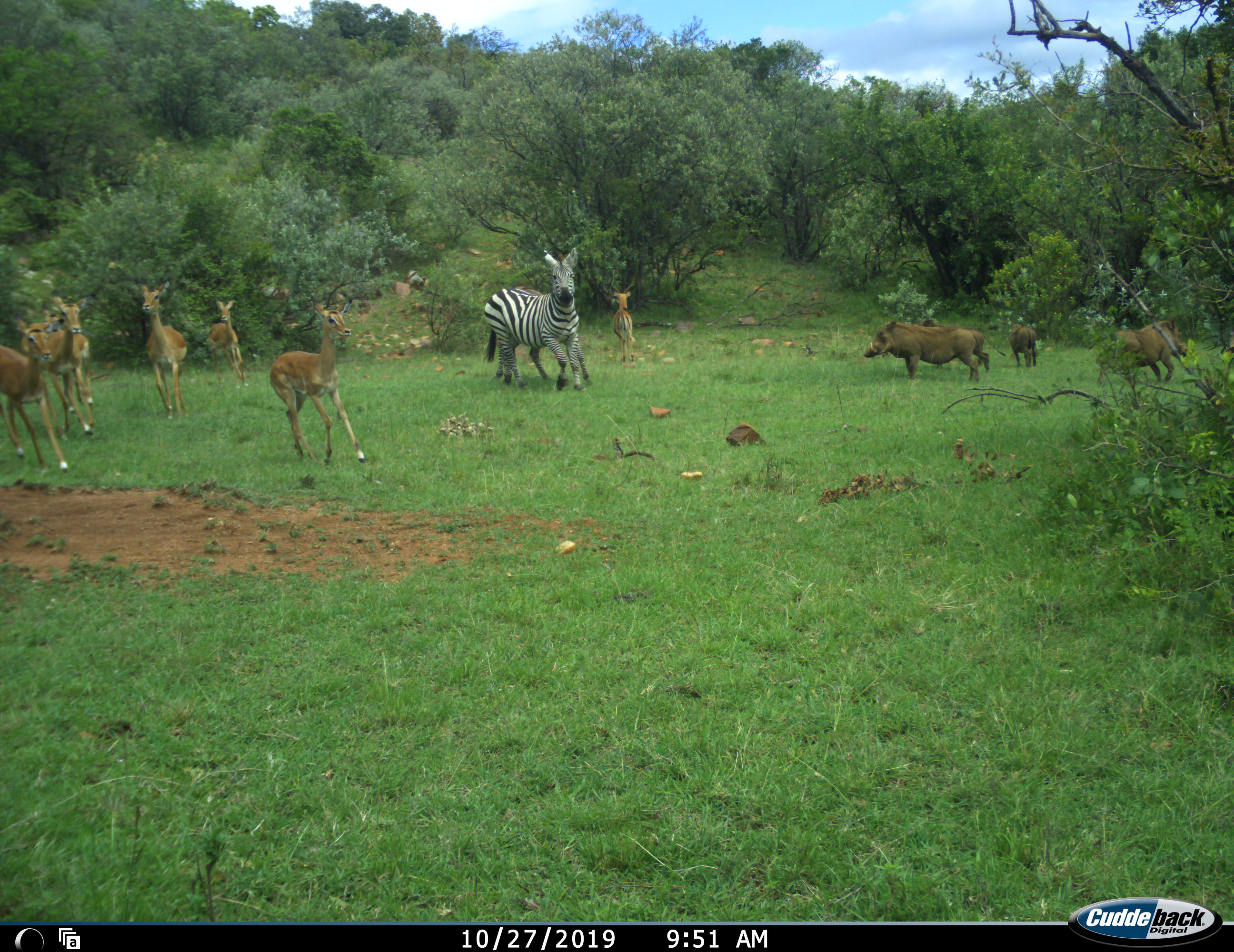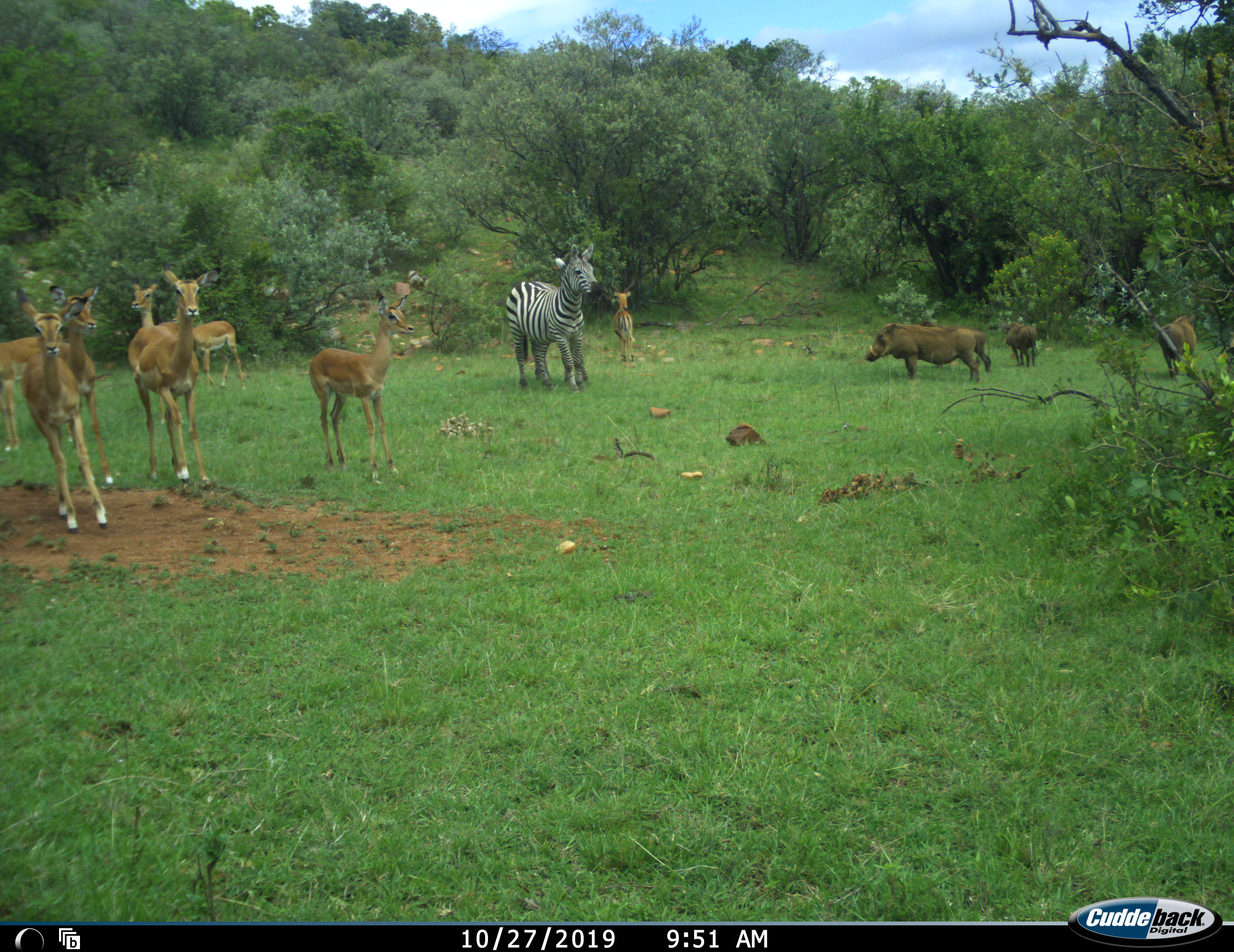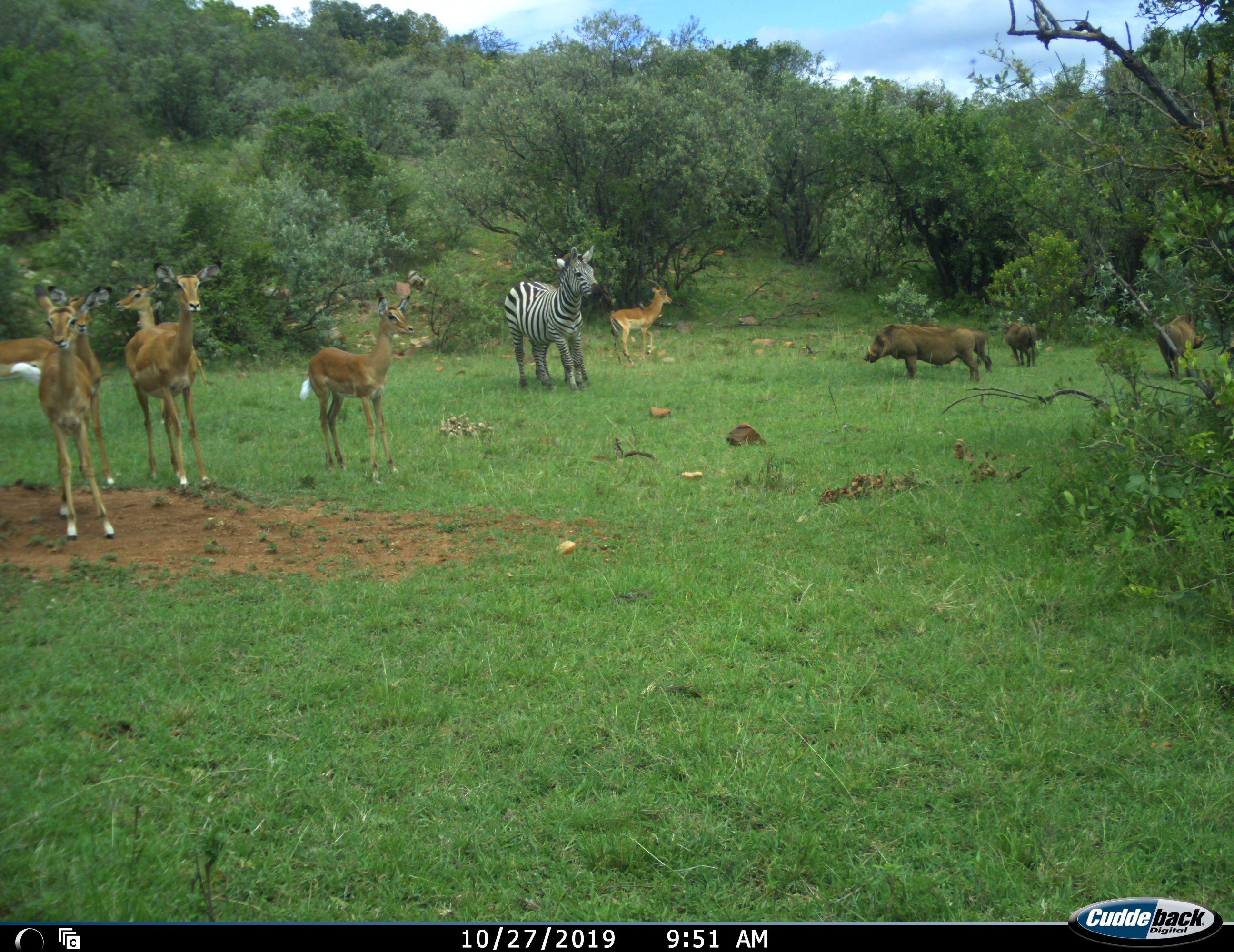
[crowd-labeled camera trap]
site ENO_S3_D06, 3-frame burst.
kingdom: Animalia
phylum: Chordata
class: Mammalia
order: Artiodactyla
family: Bovidae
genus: Aepyceros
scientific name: Aepyceros melampus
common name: impala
Impala (Aepyceros melampus), count 7. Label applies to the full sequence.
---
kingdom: Animalia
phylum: Chordata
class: Mammalia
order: Artiodactyla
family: Suidae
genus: Phacochoerus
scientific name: Phacochoerus africanus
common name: warthog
Warthog (Phacochoerus africanus), count 4. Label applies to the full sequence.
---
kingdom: Animalia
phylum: Chordata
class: Mammalia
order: Perissodactyla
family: Equidae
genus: Equus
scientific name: Equus quagga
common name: plains zebra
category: zebraplains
Zebraplains (plains zebra) (Equus quagga), count 1. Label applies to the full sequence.